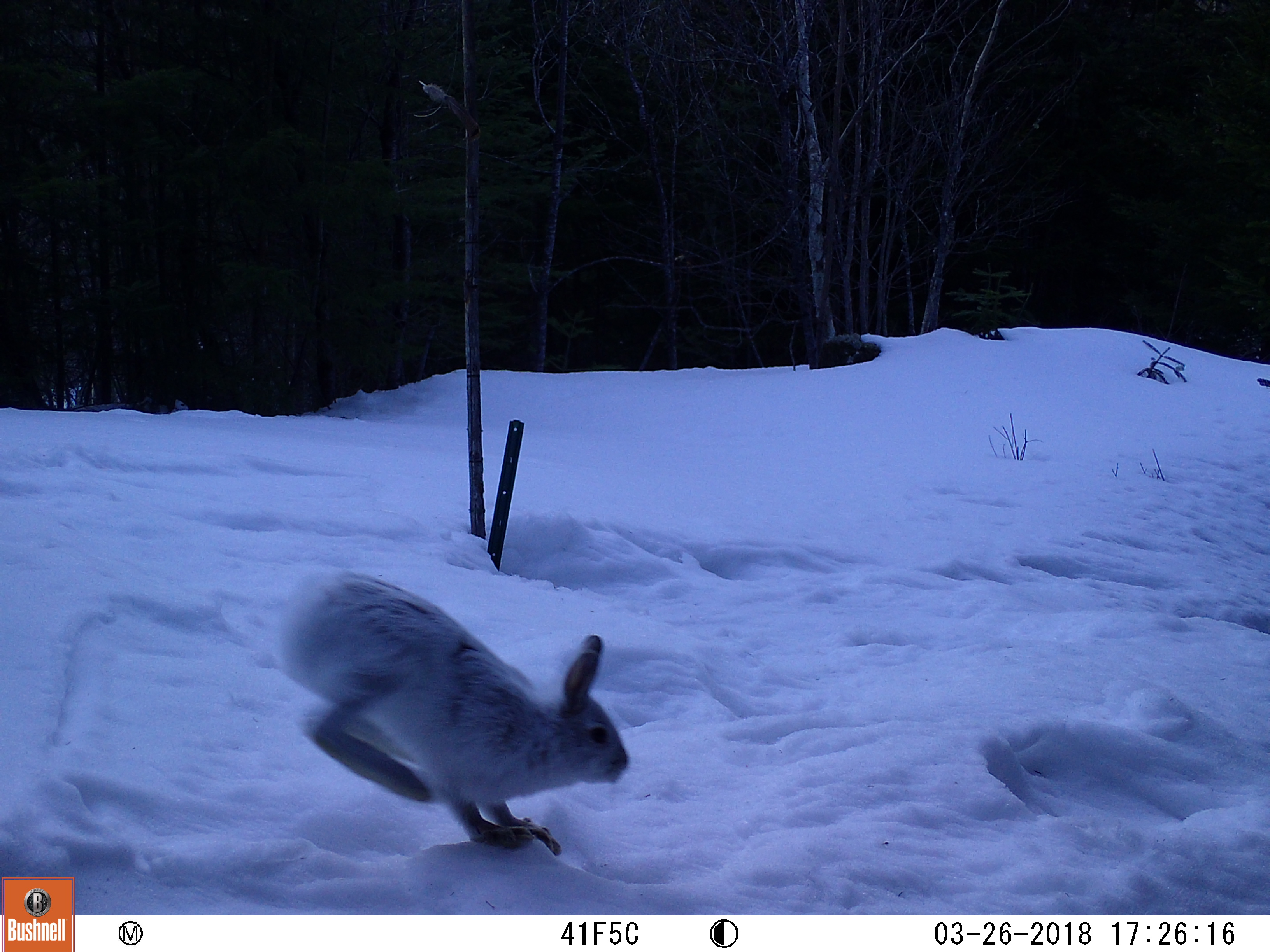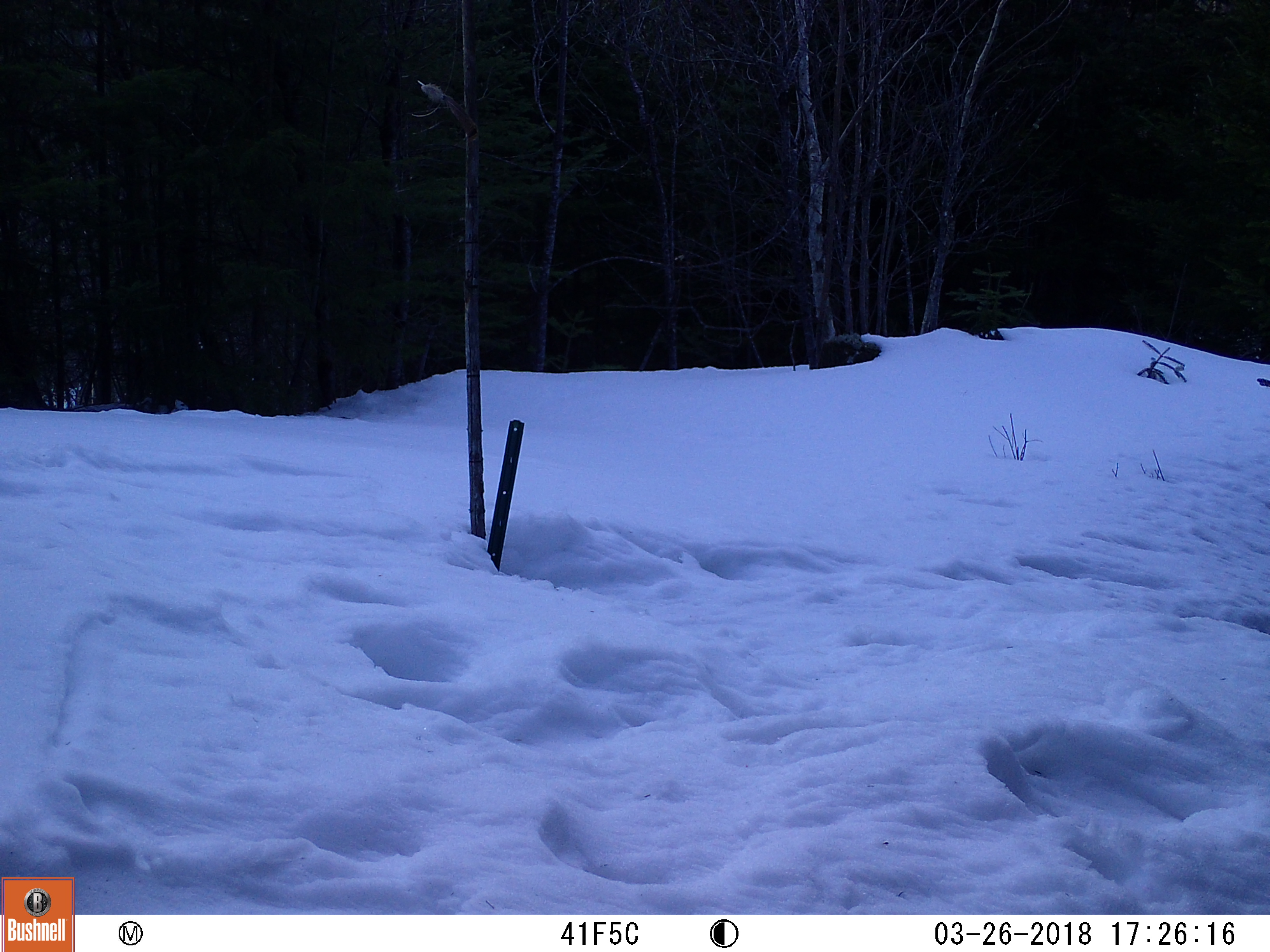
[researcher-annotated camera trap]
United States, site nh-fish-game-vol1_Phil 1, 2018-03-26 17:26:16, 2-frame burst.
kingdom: Animalia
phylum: Chordata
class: Mammalia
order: Lagomorpha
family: Leporidae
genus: Lepus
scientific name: Lepus americanus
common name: snowshoe hare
Snowshoe hare (Lepus americanus).